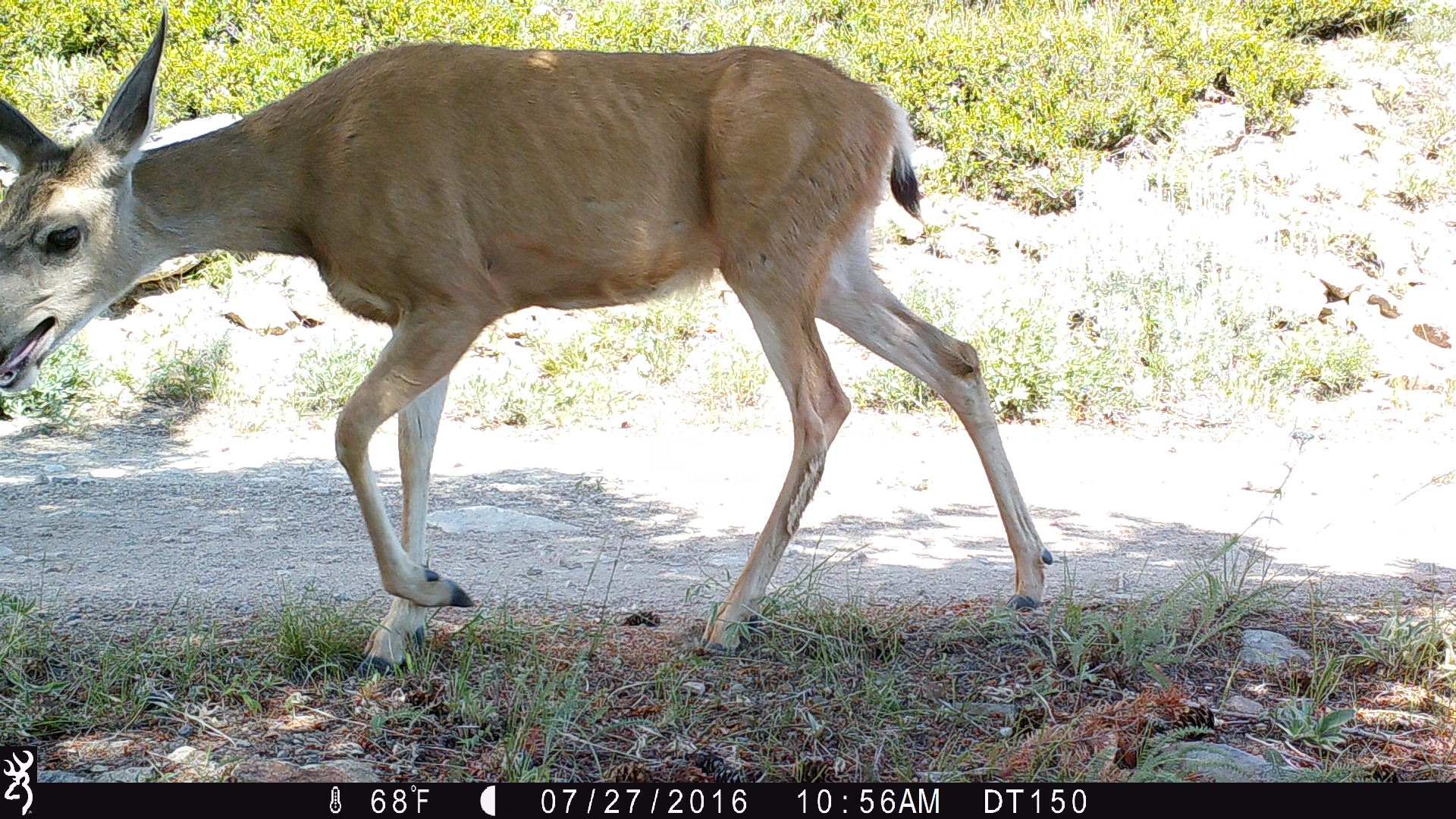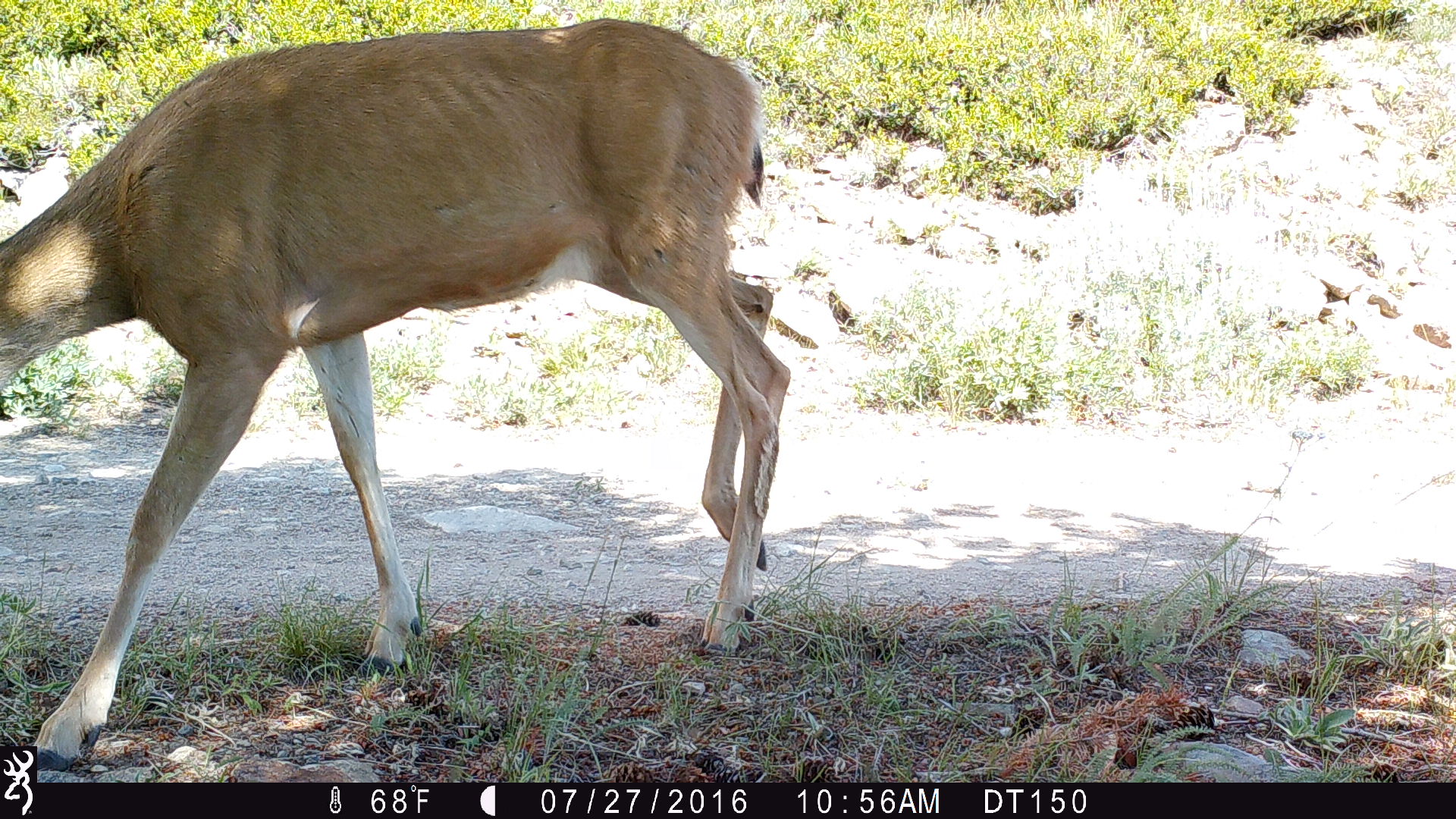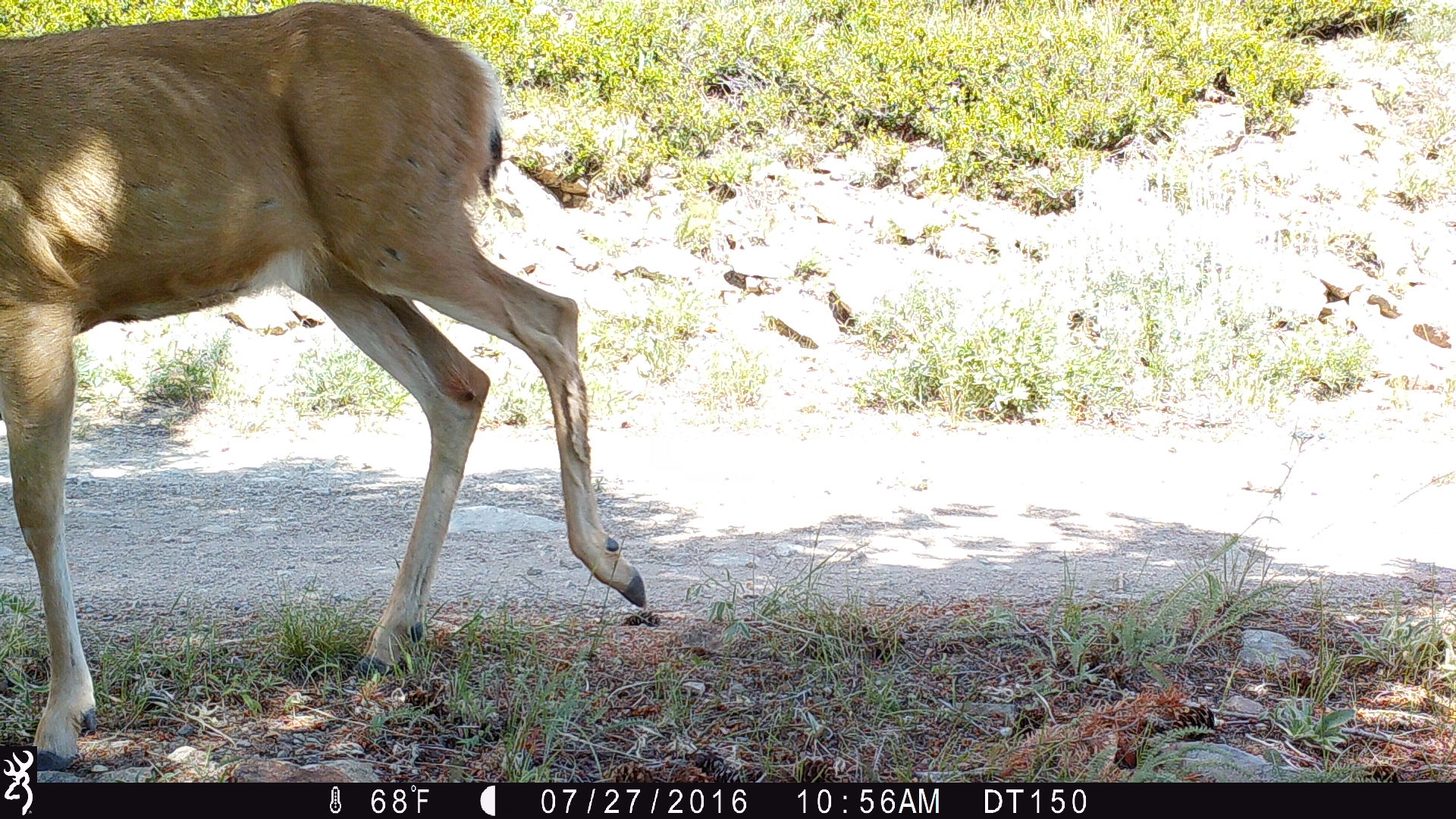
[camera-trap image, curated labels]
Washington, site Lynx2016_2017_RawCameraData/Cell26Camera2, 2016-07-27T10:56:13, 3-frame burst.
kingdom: Animalia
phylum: Chordata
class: Mammalia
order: Artiodactyla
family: Cervidae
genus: Odocoileus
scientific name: Odocoileus hemionus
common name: mule deer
Odocoileus hemionus (mule deer). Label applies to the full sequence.